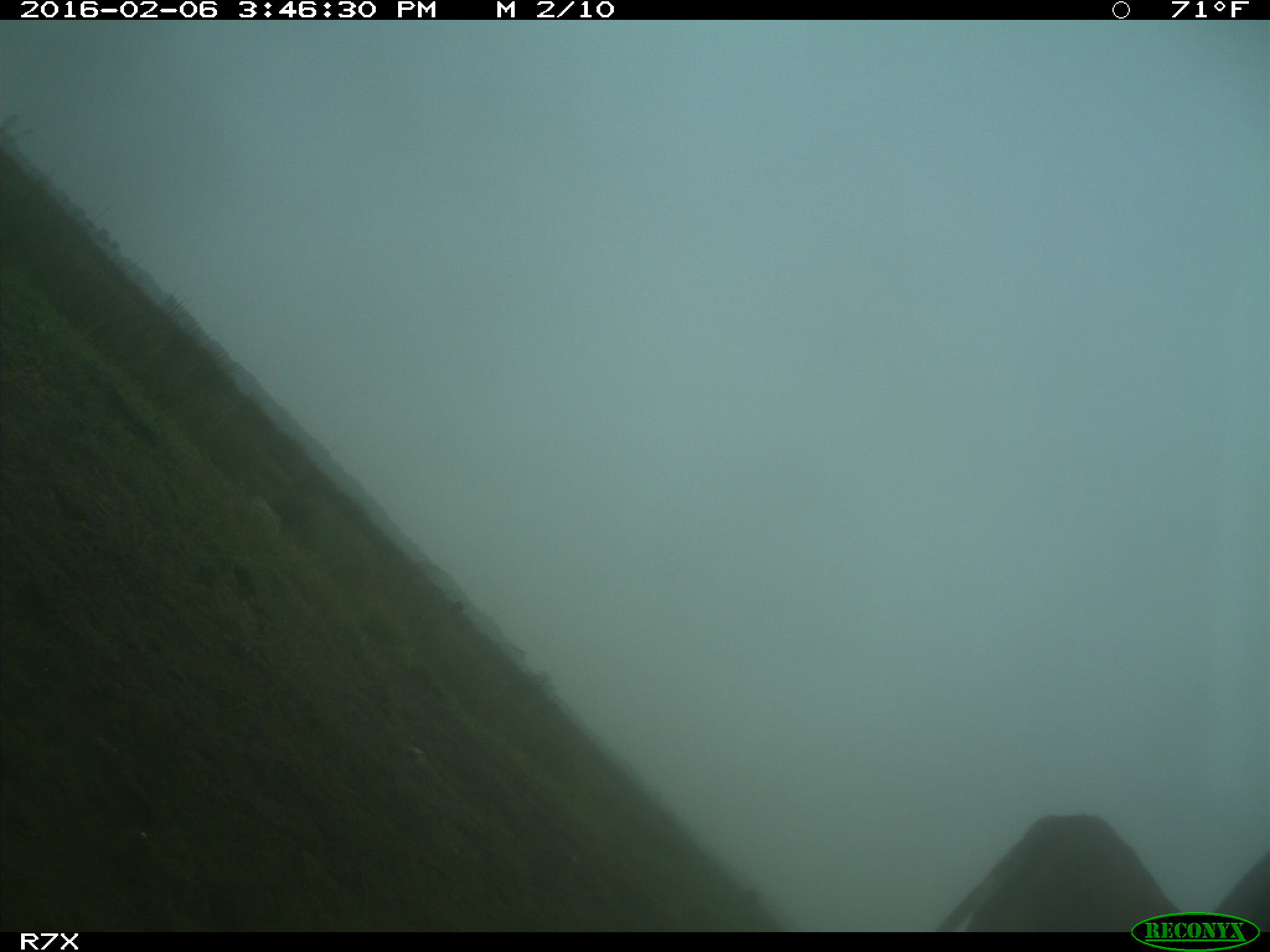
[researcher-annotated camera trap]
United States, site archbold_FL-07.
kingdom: Animalia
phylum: Chordata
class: Mammalia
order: Artiodactyla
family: Bovidae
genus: Bos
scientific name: Bos taurus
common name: domestic cow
Bos taurus (domestic cow).